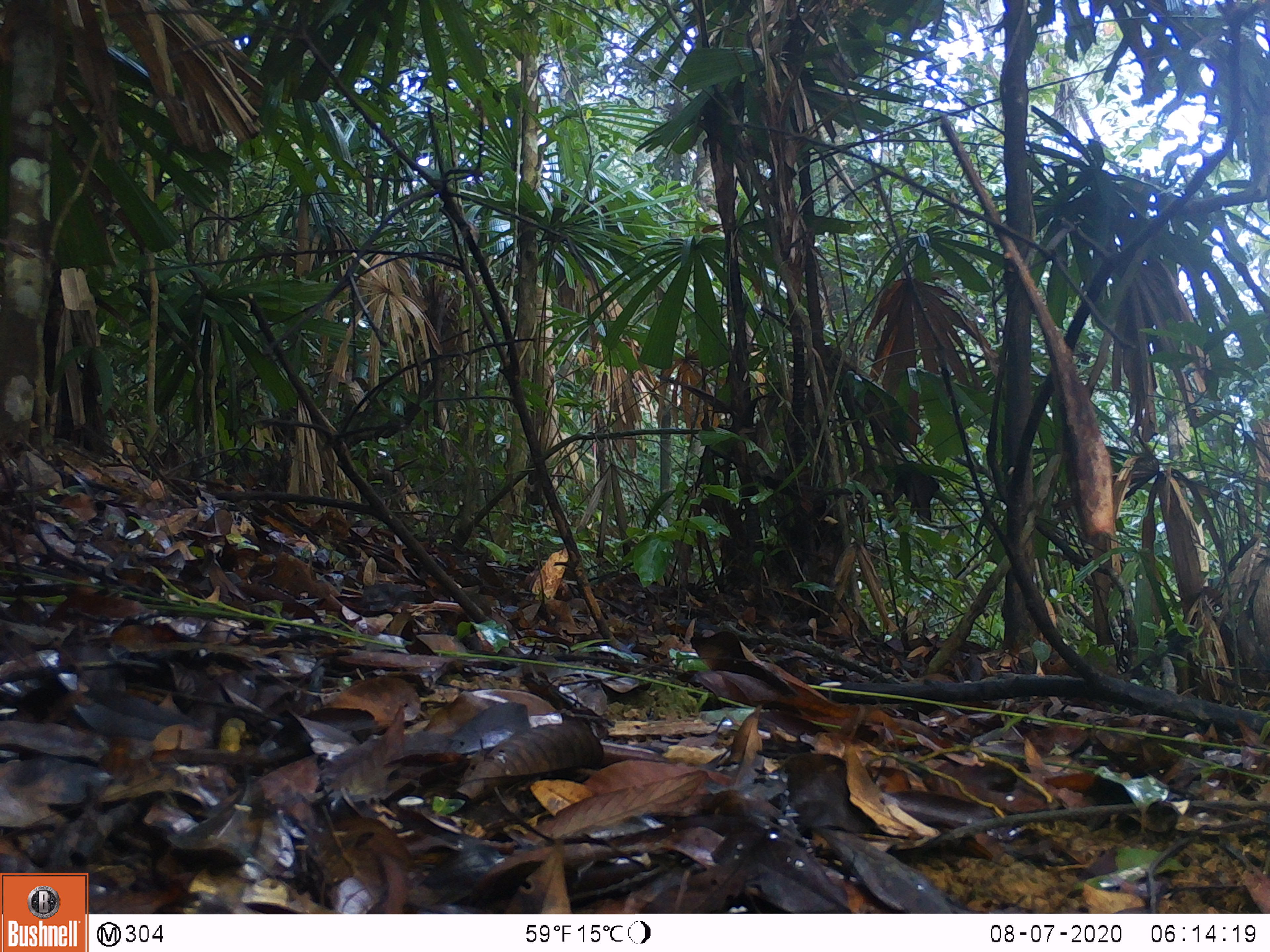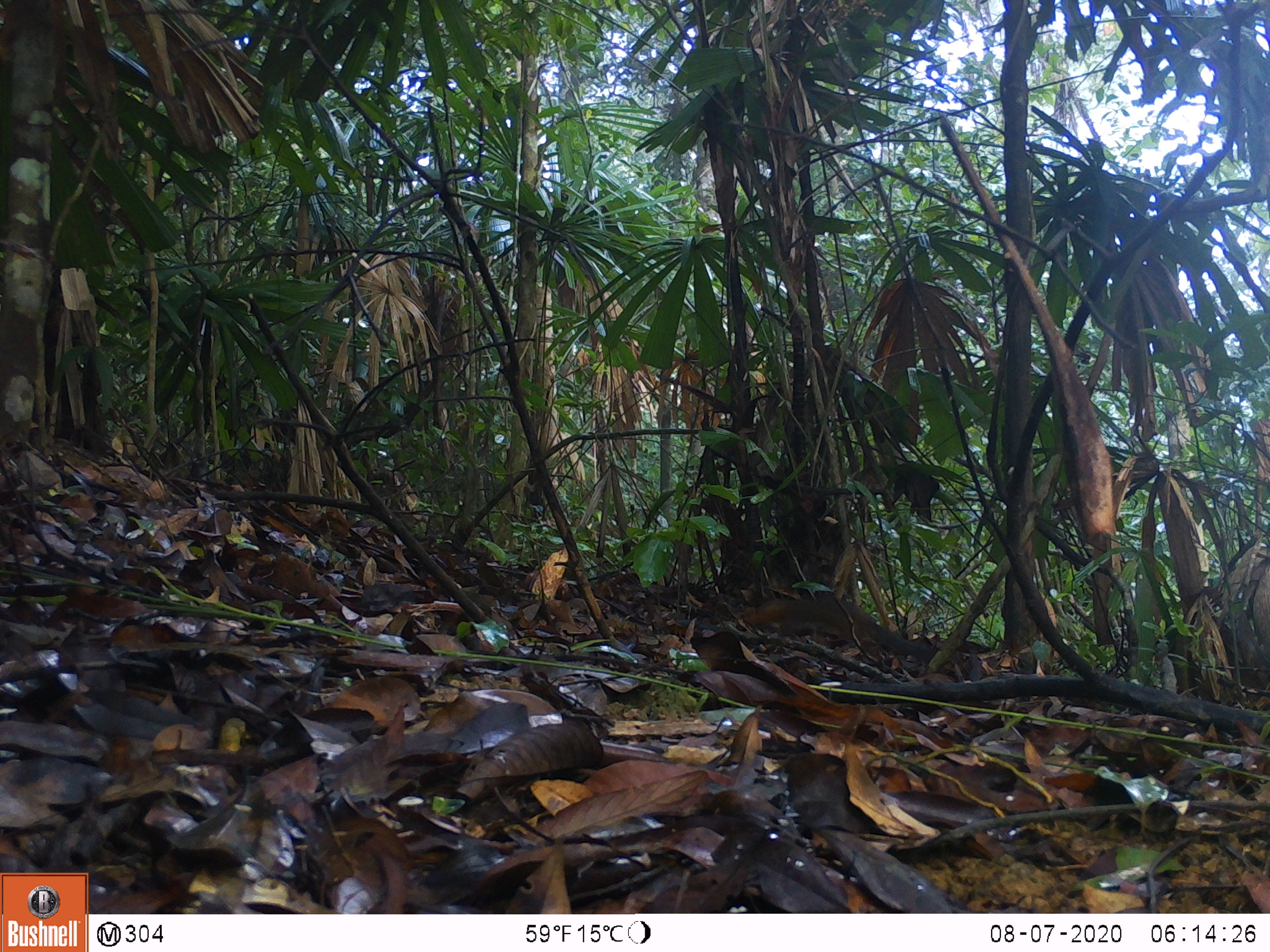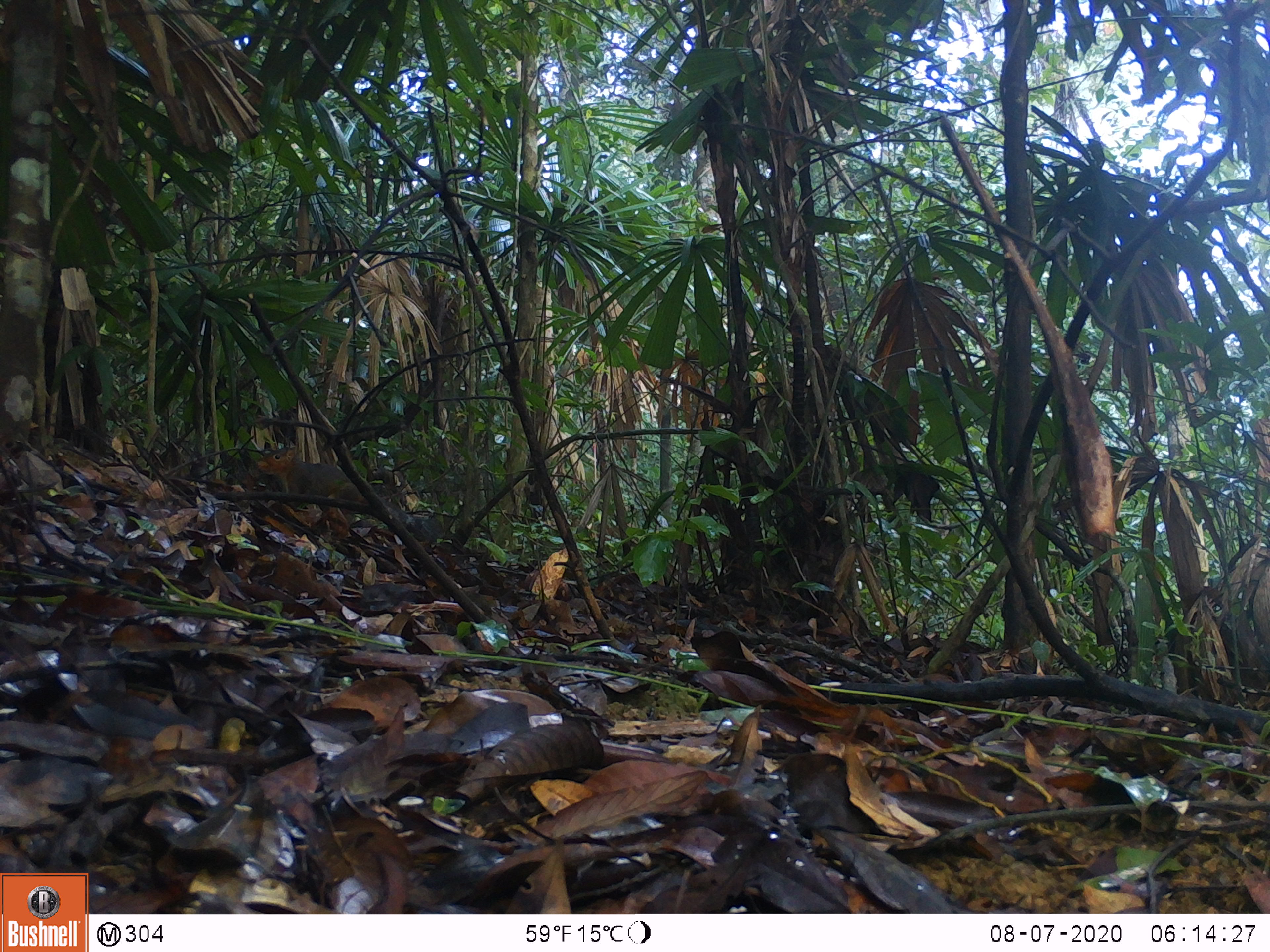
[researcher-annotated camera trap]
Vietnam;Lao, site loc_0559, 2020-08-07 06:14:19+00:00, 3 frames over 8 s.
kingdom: Animalia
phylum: Chordata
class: Mammalia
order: Rodentia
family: Sciuridae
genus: Dremomys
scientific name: Dremomys rufigenis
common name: red-cheeked squirrel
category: red cheeked squirrel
Red cheeked squirrel (red-cheeked squirrel) (Dremomys rufigenis). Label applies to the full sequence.